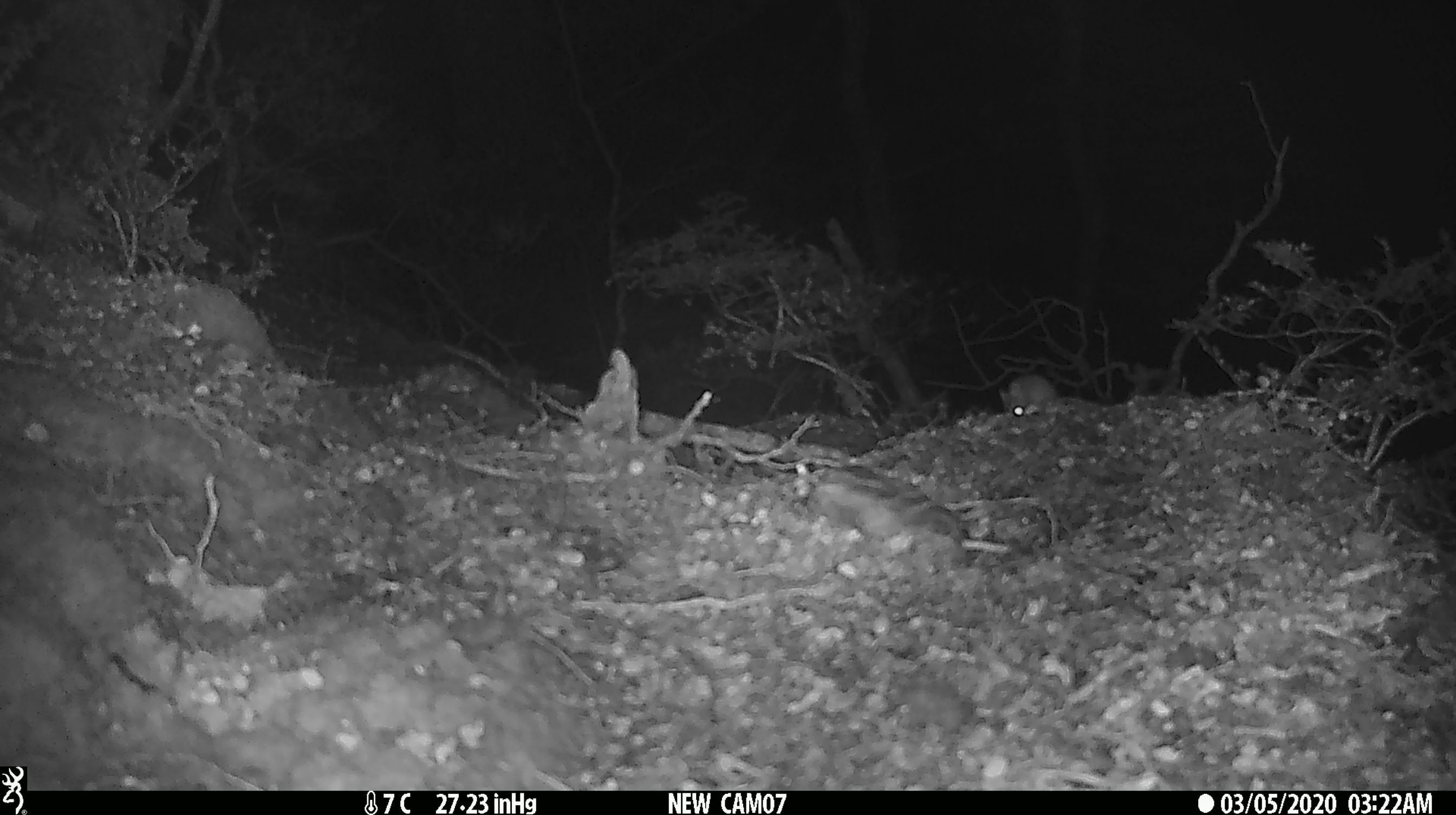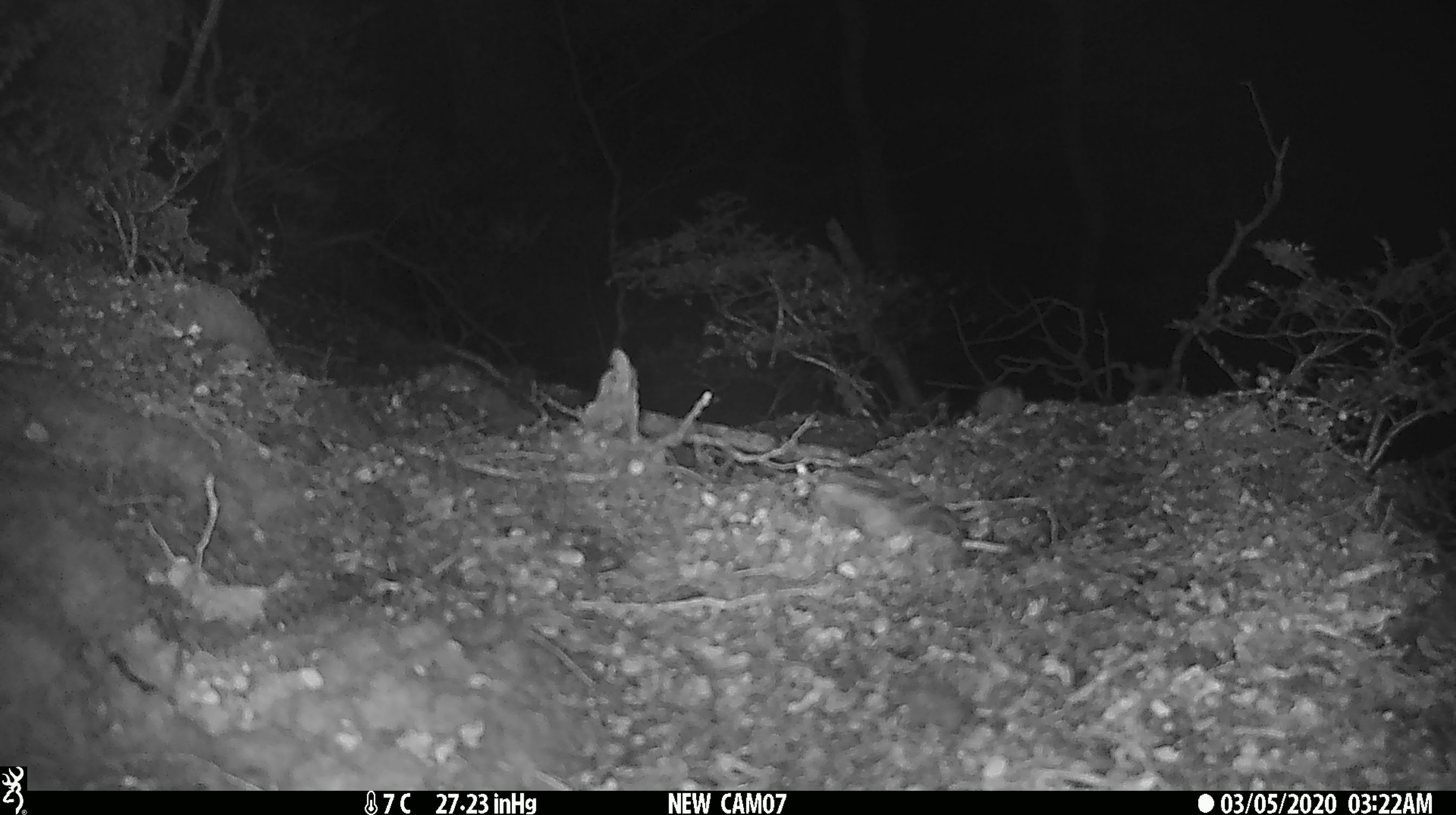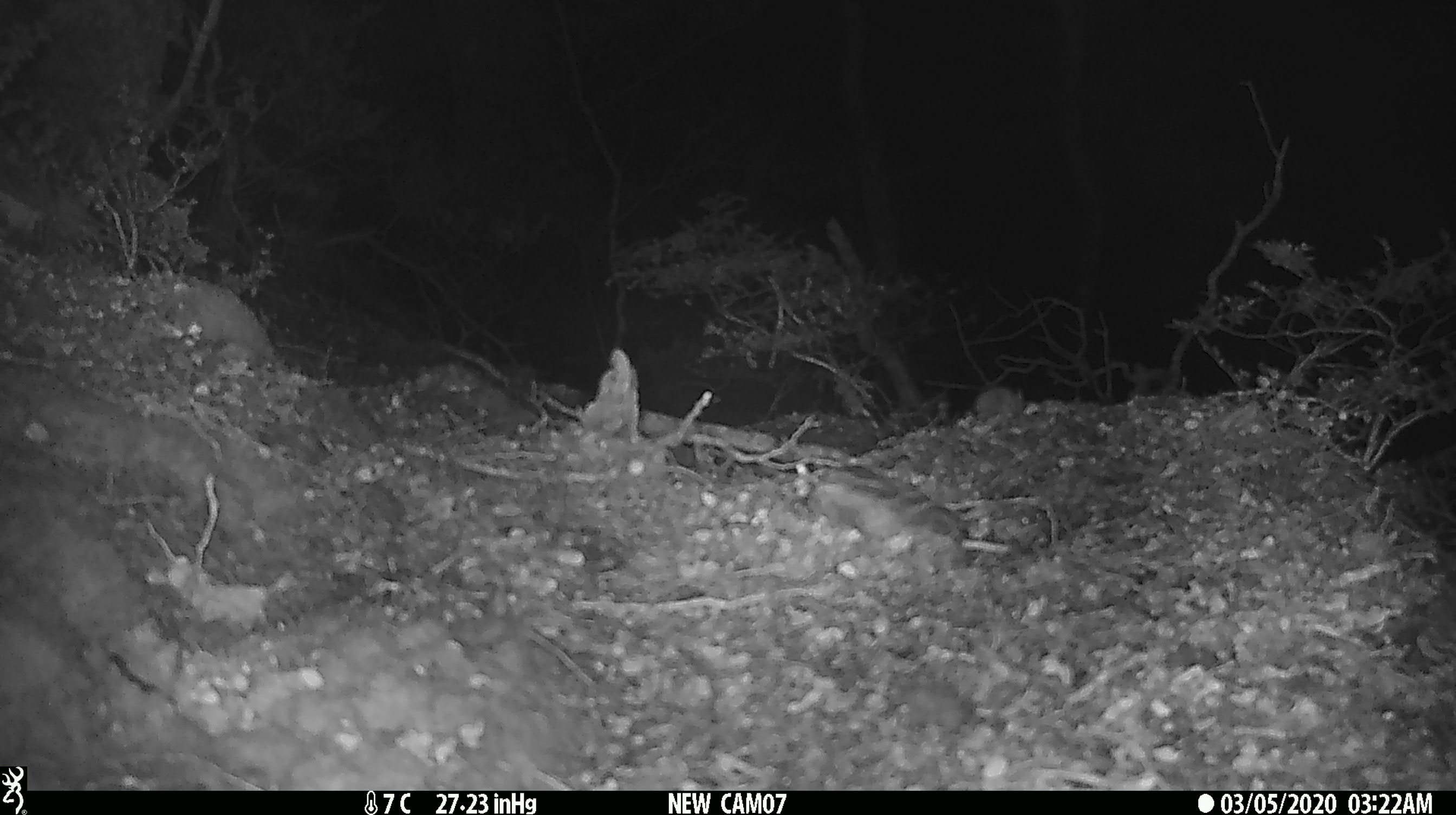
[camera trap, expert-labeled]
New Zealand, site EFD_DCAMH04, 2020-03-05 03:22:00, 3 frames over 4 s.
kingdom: Animalia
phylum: Chordata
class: Mammalia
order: Rodentia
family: Muridae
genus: Mus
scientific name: Mus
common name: mouse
Mouse (Mus).